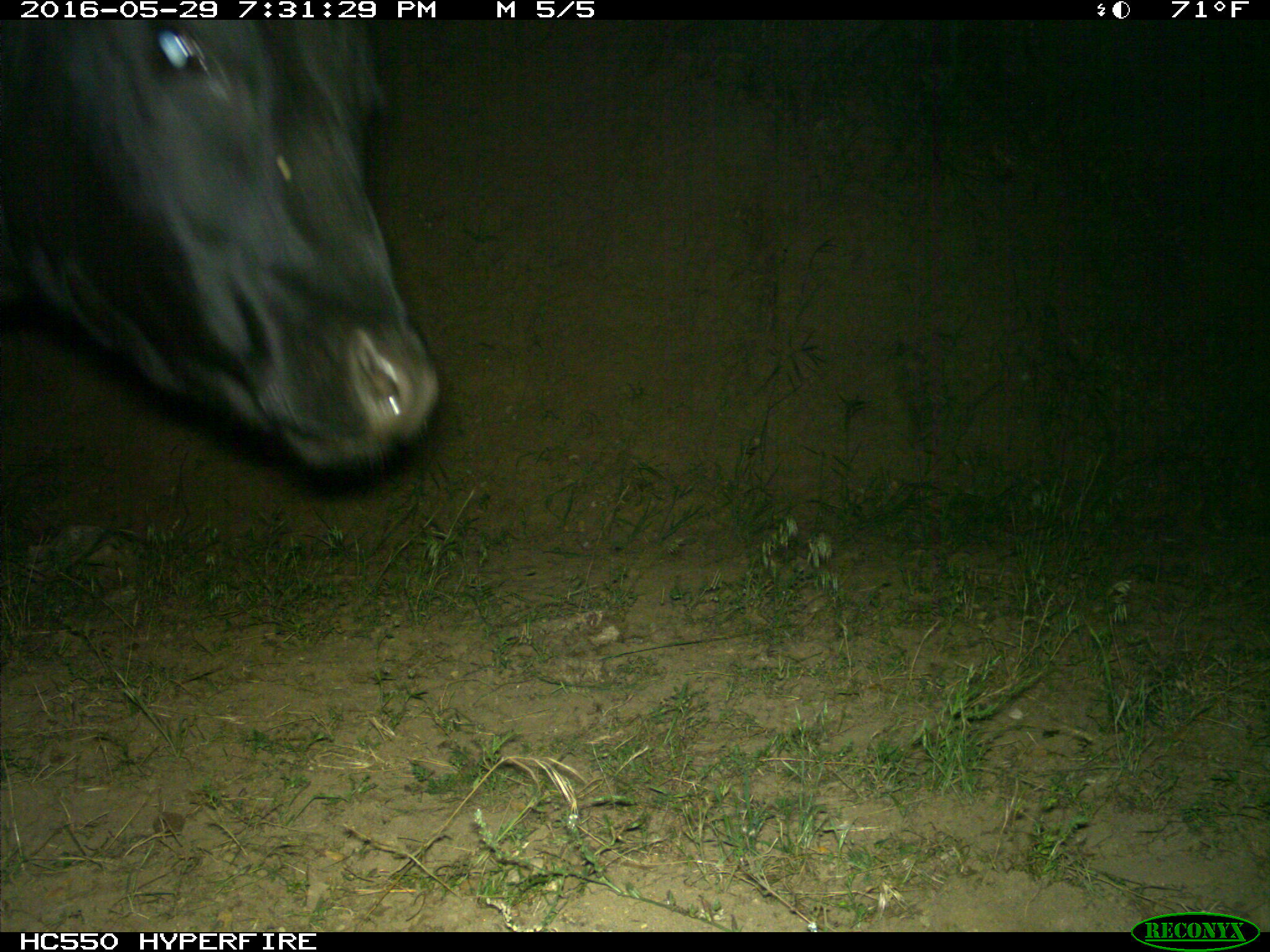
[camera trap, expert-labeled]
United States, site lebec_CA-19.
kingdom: Animalia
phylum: Chordata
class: Mammalia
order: Artiodactyla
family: Bovidae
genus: Bos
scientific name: Bos taurus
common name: domestic cow